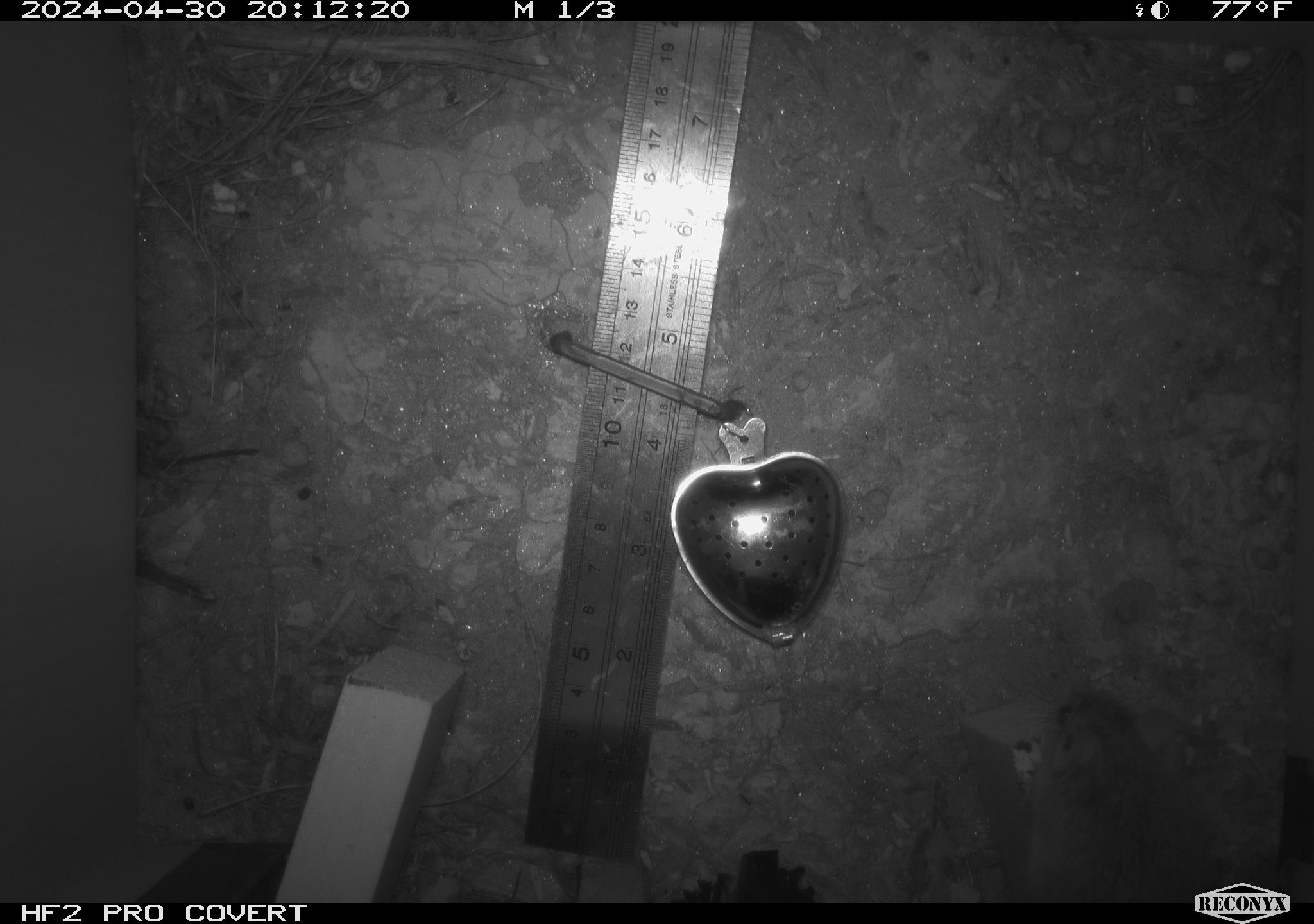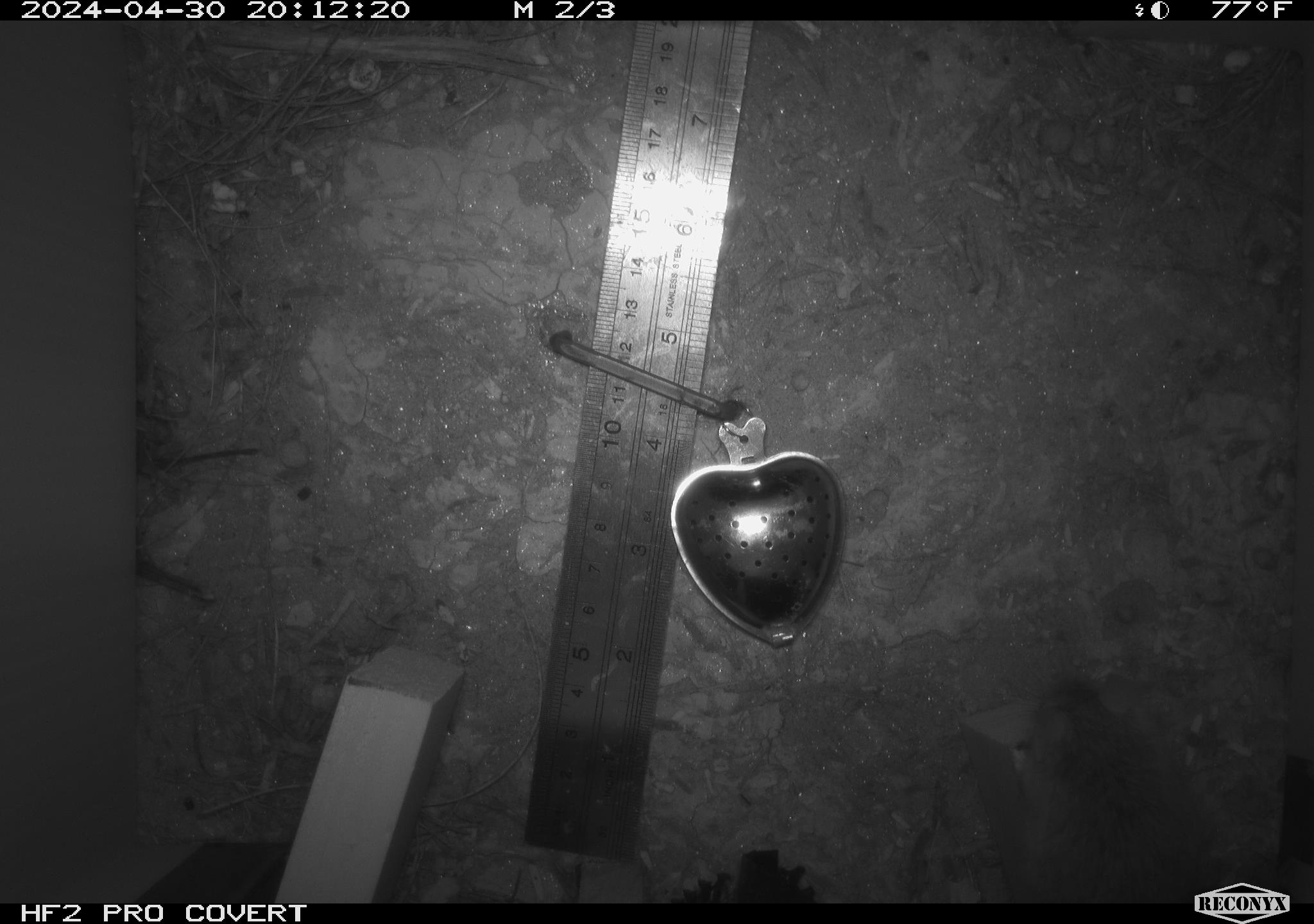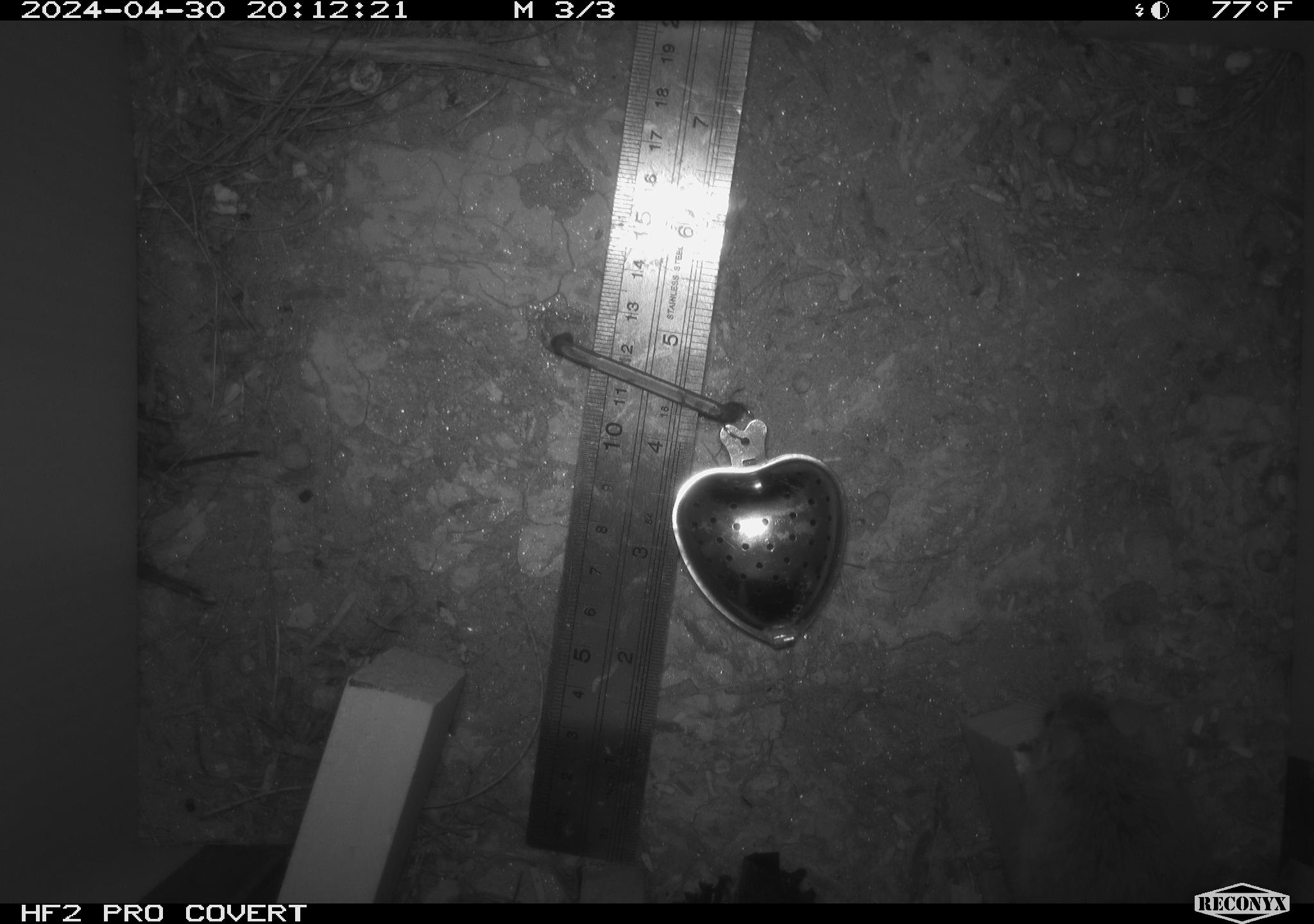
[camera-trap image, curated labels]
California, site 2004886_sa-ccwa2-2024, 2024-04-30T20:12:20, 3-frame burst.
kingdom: Animalia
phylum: Chordata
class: Mammalia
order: Rodentia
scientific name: Rodentia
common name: mouse species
Mouse species (Rodentia).